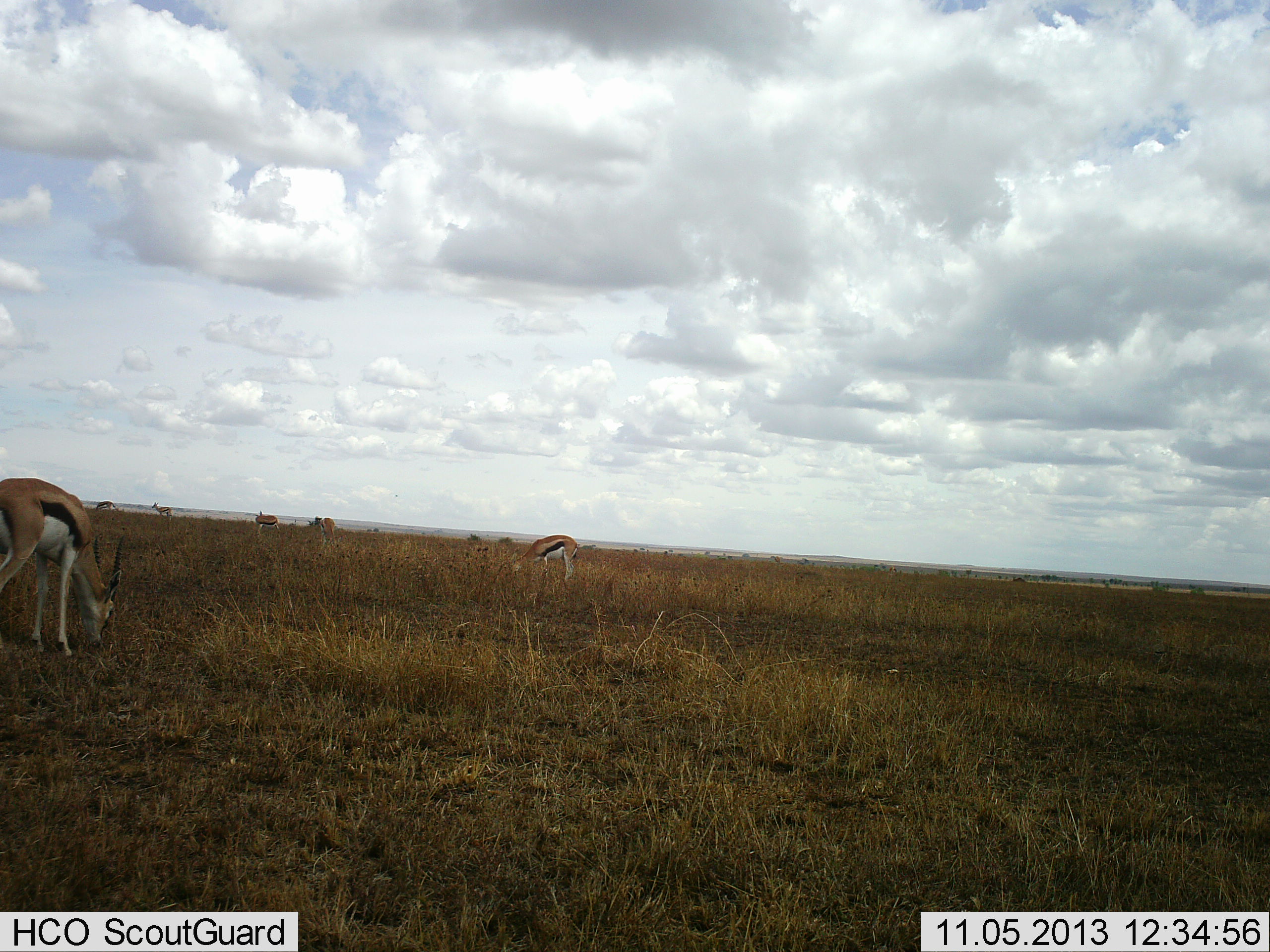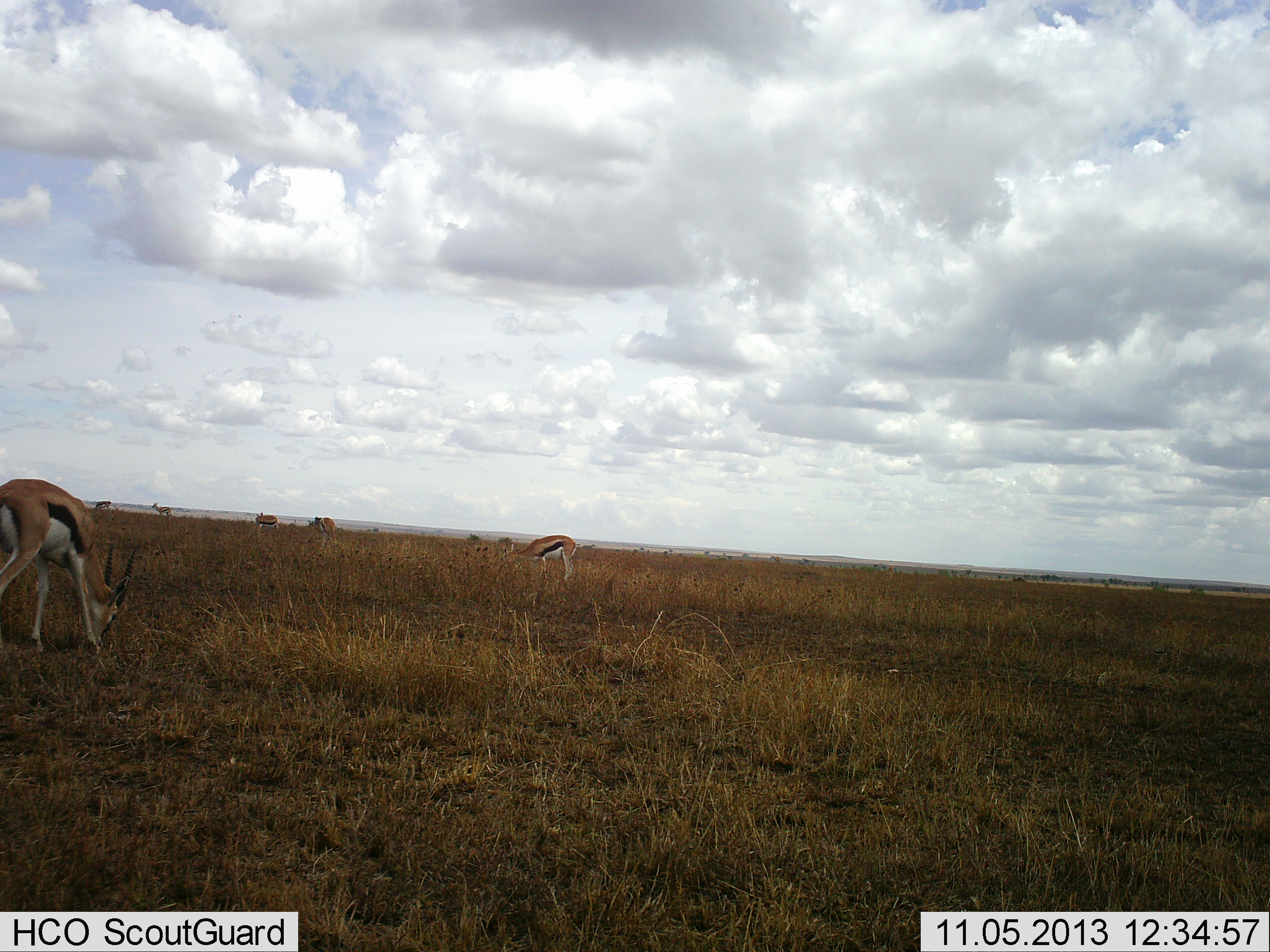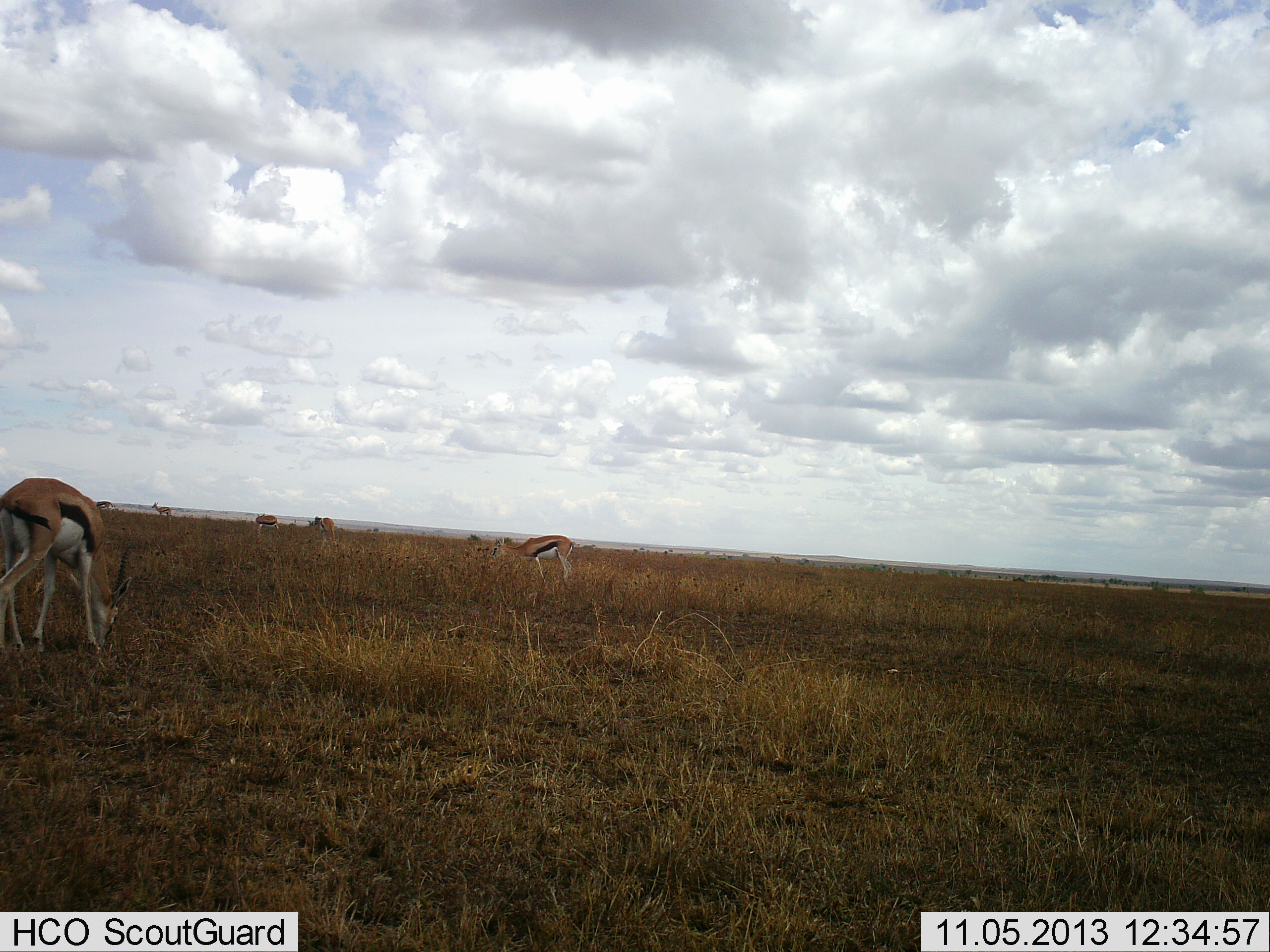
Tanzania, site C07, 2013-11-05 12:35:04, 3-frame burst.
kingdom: Animalia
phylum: Chordata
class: Mammalia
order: Artiodactyla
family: Bovidae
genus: Eudorcas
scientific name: Eudorcas thomsonii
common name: thomson's gazelle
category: gazellethomsons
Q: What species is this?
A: Gazellethomsons (thomson's gazelle) (Eudorcas thomsonii).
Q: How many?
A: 6.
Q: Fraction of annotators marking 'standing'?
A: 20%.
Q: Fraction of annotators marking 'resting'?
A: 0%.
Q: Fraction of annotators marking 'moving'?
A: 0%.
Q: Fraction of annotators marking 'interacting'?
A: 0%.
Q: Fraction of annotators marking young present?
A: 0%.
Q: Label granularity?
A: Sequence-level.